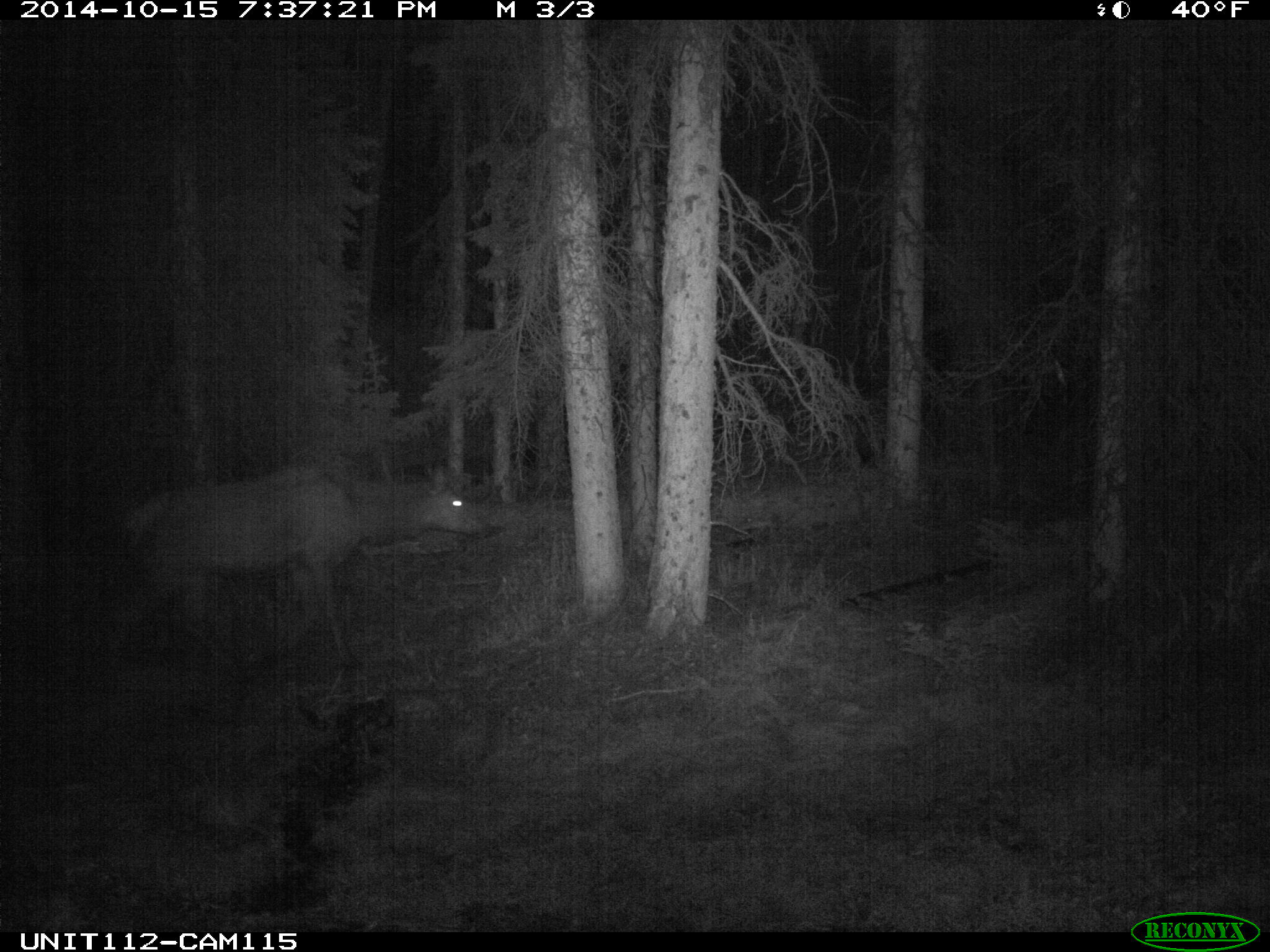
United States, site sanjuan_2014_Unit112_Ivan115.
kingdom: Animalia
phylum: Chordata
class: Mammalia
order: Artiodactyla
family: Cervidae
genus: Cervus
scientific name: Cervus elaphus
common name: red deer